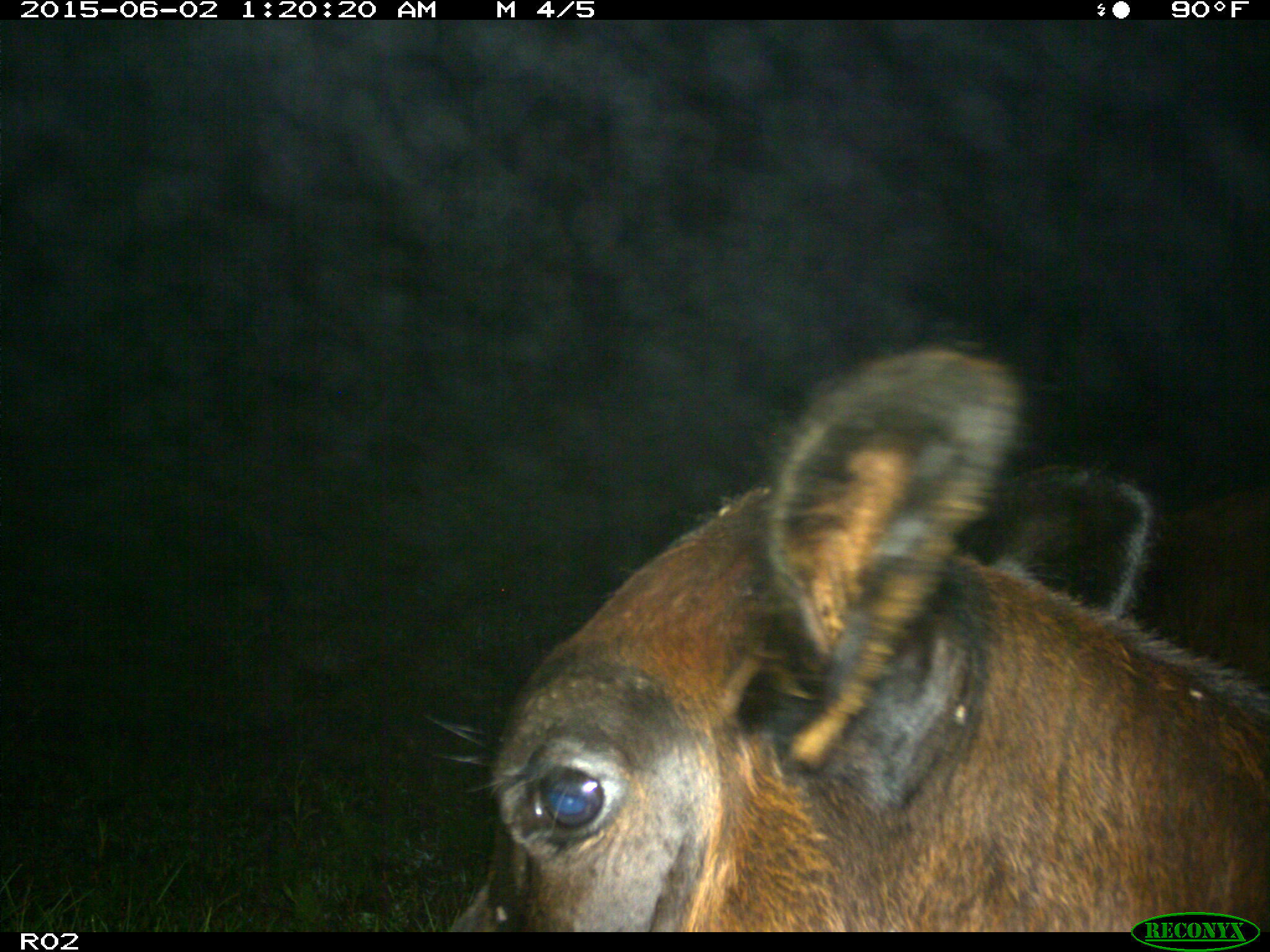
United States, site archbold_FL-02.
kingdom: Animalia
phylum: Chordata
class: Mammalia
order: Artiodactyla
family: Bovidae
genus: Bos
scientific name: Bos taurus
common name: domestic cow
Bos taurus (domestic cow).